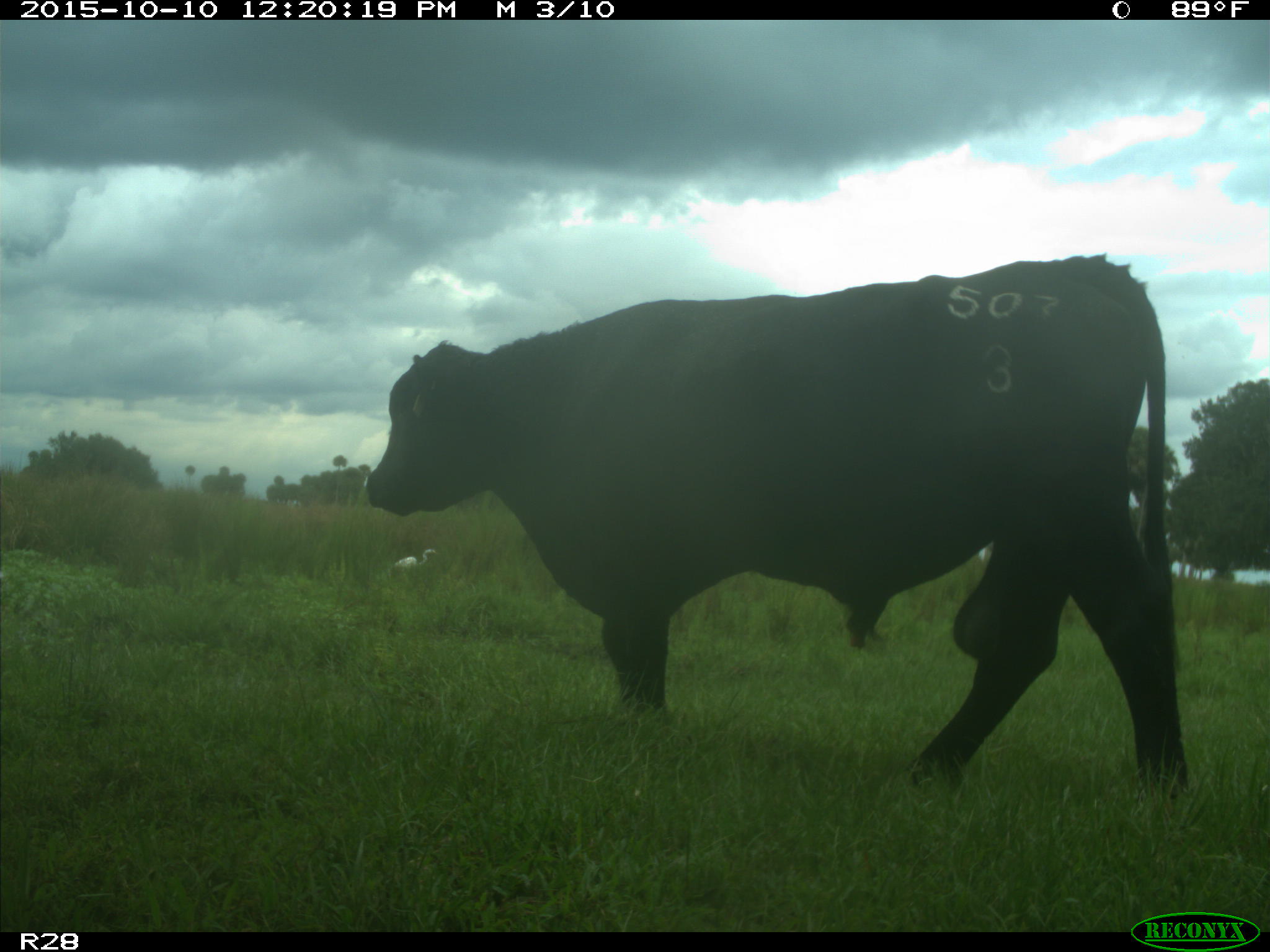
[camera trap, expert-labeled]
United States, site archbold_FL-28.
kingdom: Animalia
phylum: Chordata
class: Mammalia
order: Artiodactyla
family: Bovidae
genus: Bos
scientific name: Bos taurus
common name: domestic cow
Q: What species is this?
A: Bos taurus (domestic cow).